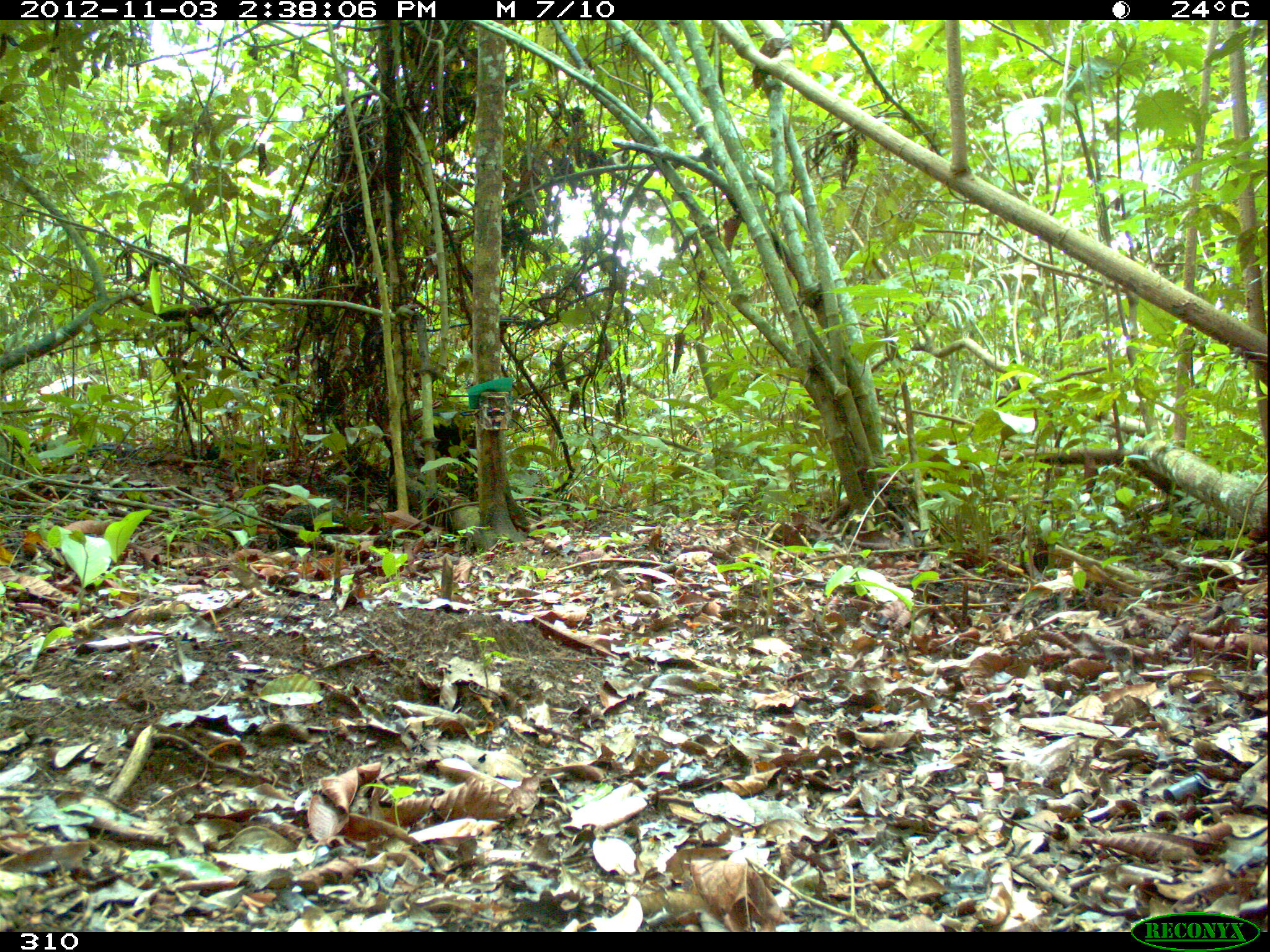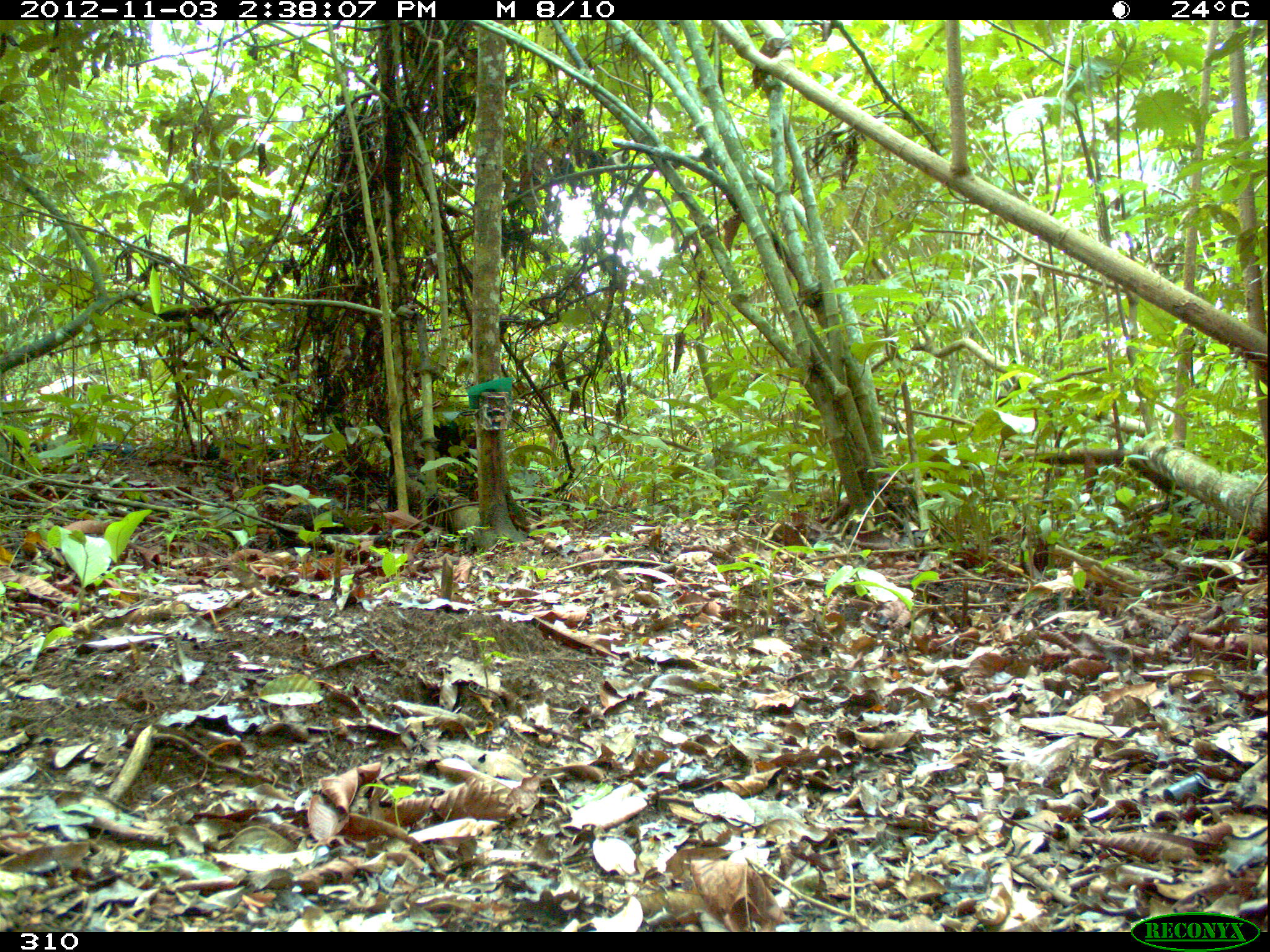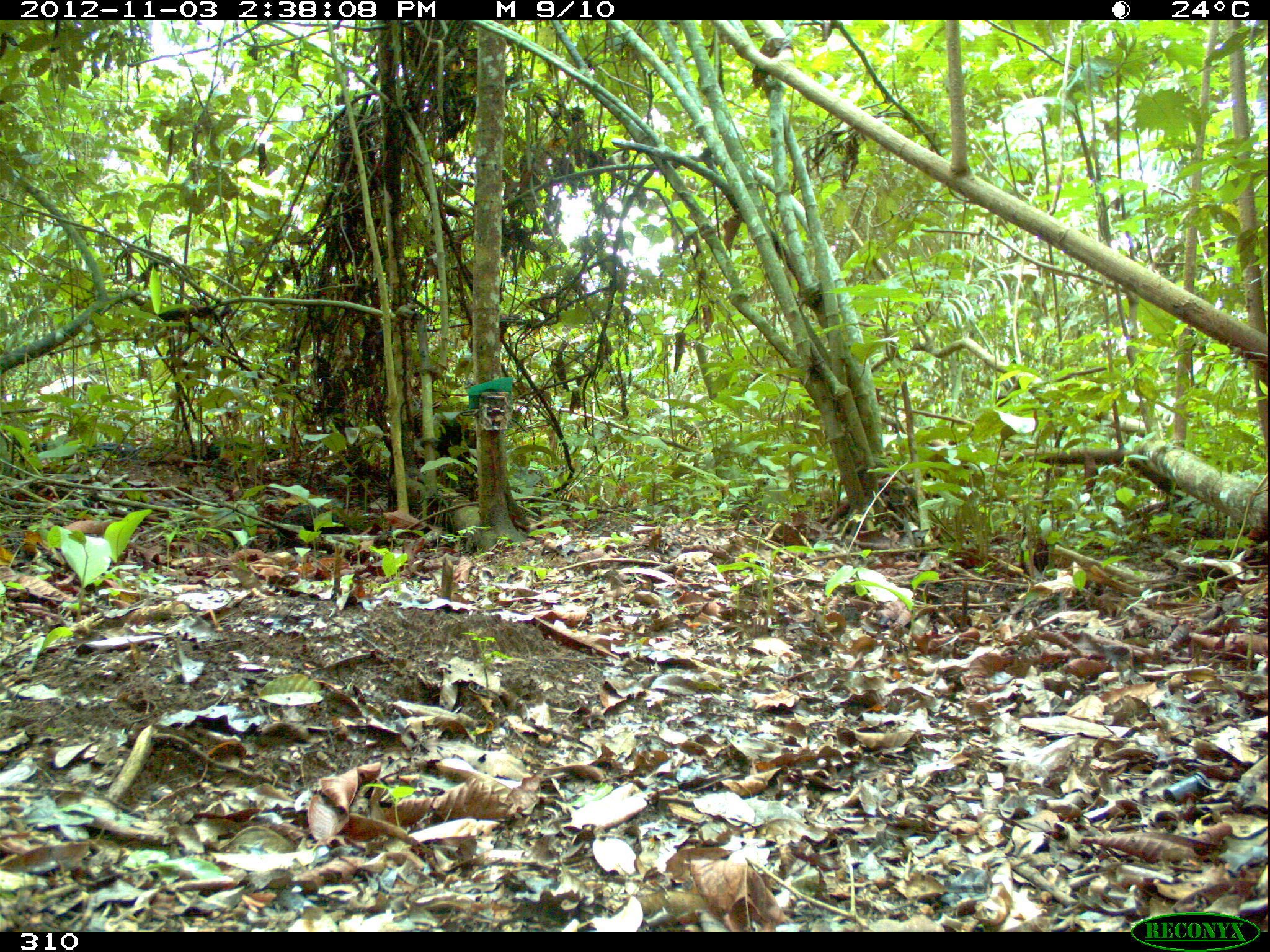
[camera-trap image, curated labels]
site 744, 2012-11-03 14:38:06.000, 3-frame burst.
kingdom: Animalia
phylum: Chordata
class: Mammalia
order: Artiodactyla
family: Tayassuidae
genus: Tayassu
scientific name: Tayassu pecari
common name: white-lipped peccary